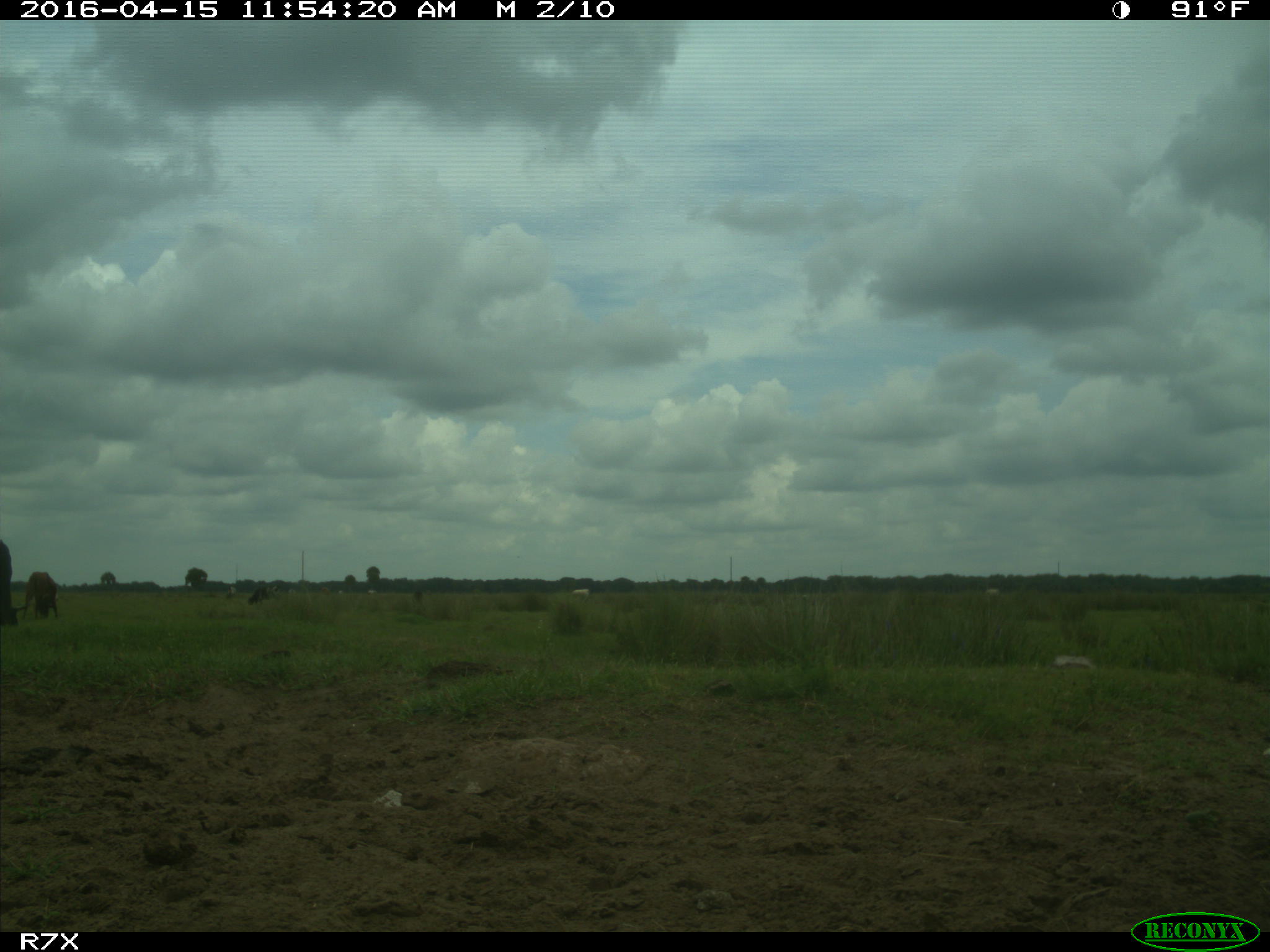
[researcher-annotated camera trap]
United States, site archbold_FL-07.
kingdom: Animalia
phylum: Chordata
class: Mammalia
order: Artiodactyla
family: Bovidae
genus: Bos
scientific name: Bos taurus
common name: domestic cow